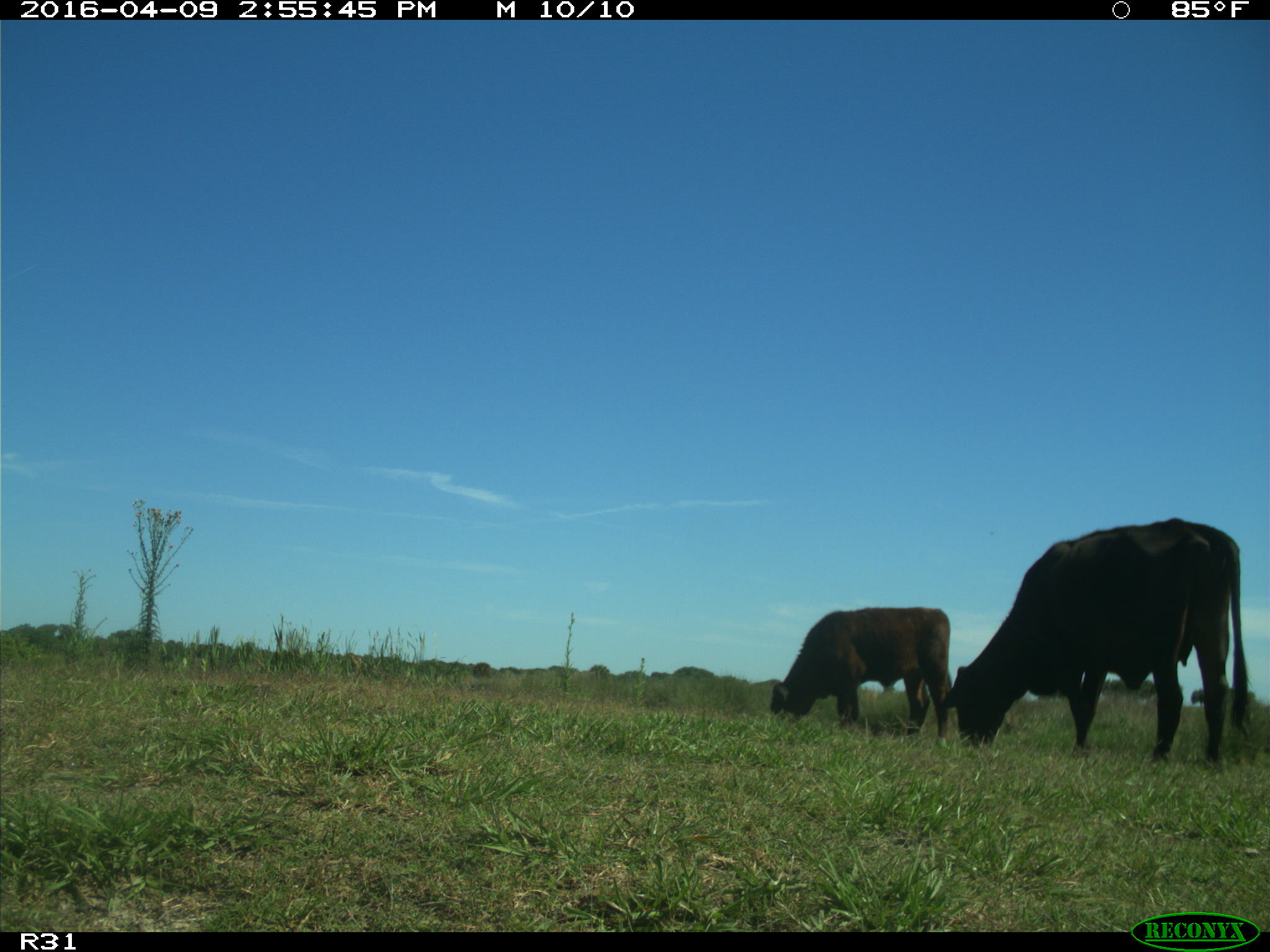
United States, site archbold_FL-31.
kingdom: Animalia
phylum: Chordata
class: Mammalia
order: Artiodactyla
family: Bovidae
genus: Bos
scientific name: Bos taurus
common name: domestic cow